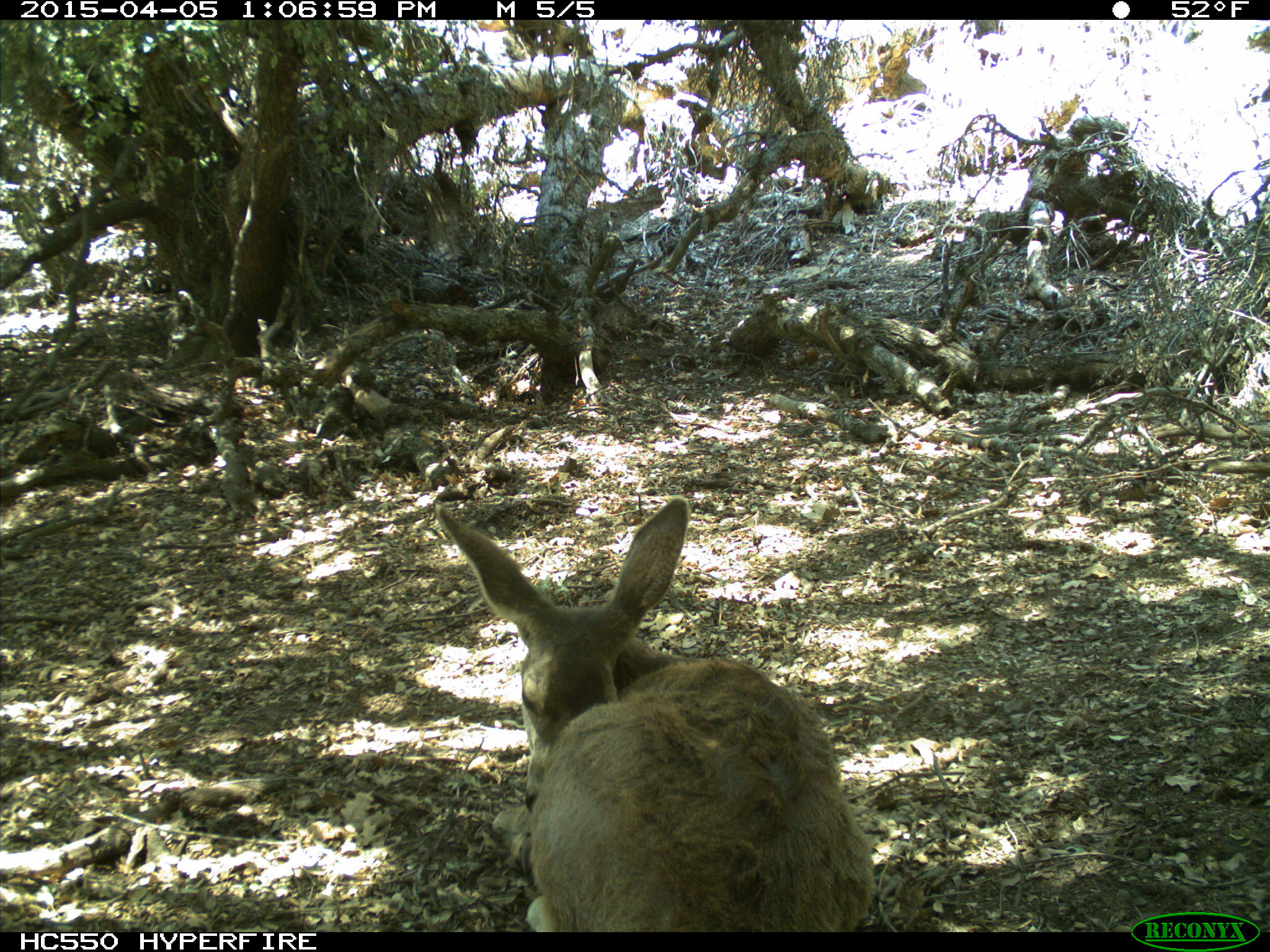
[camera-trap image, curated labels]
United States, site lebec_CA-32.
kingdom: Animalia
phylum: Chordata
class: Mammalia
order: Artiodactyla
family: Cervidae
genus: Odocoileus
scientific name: Odocoileus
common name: deer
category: unidentified deer